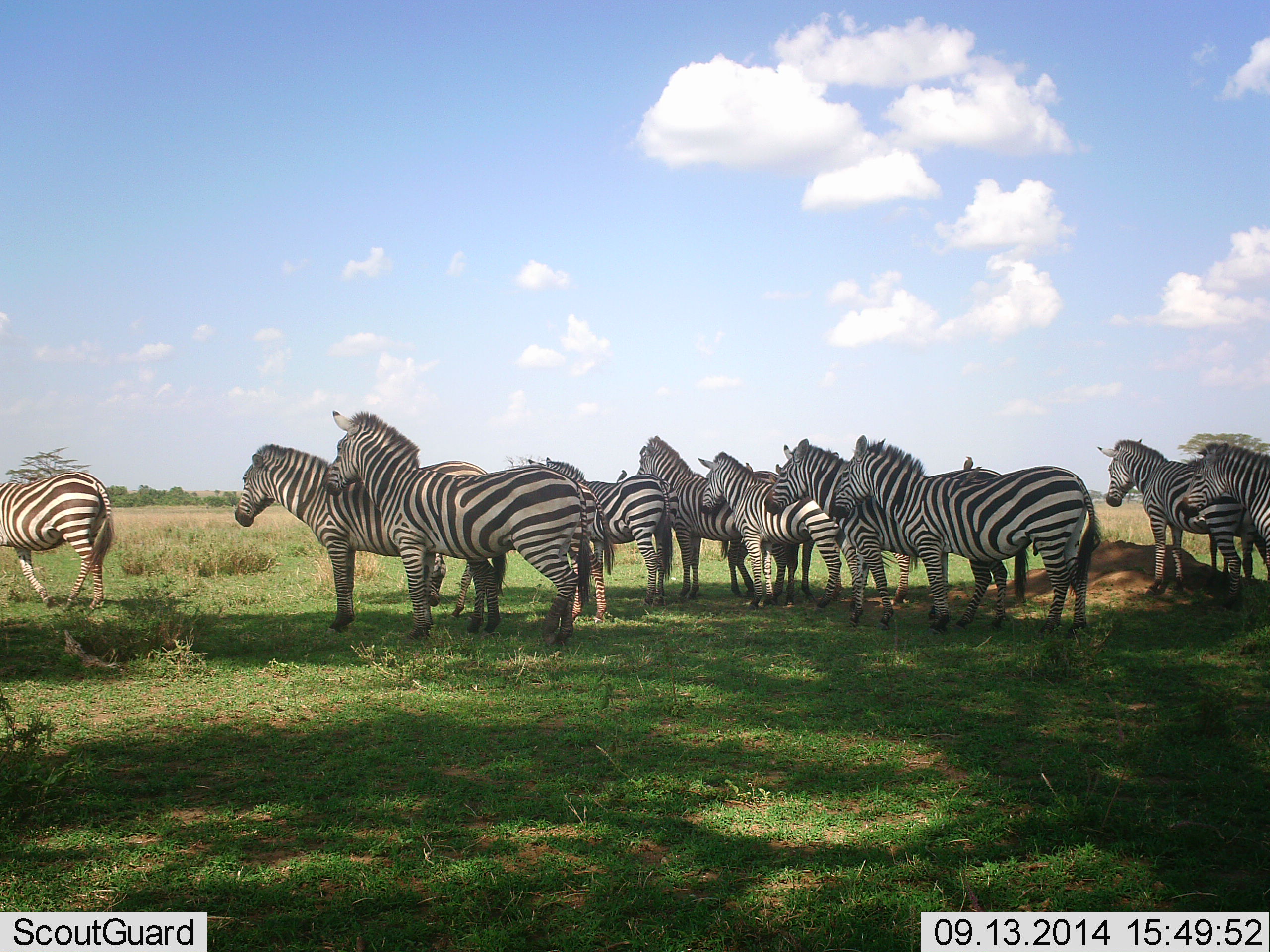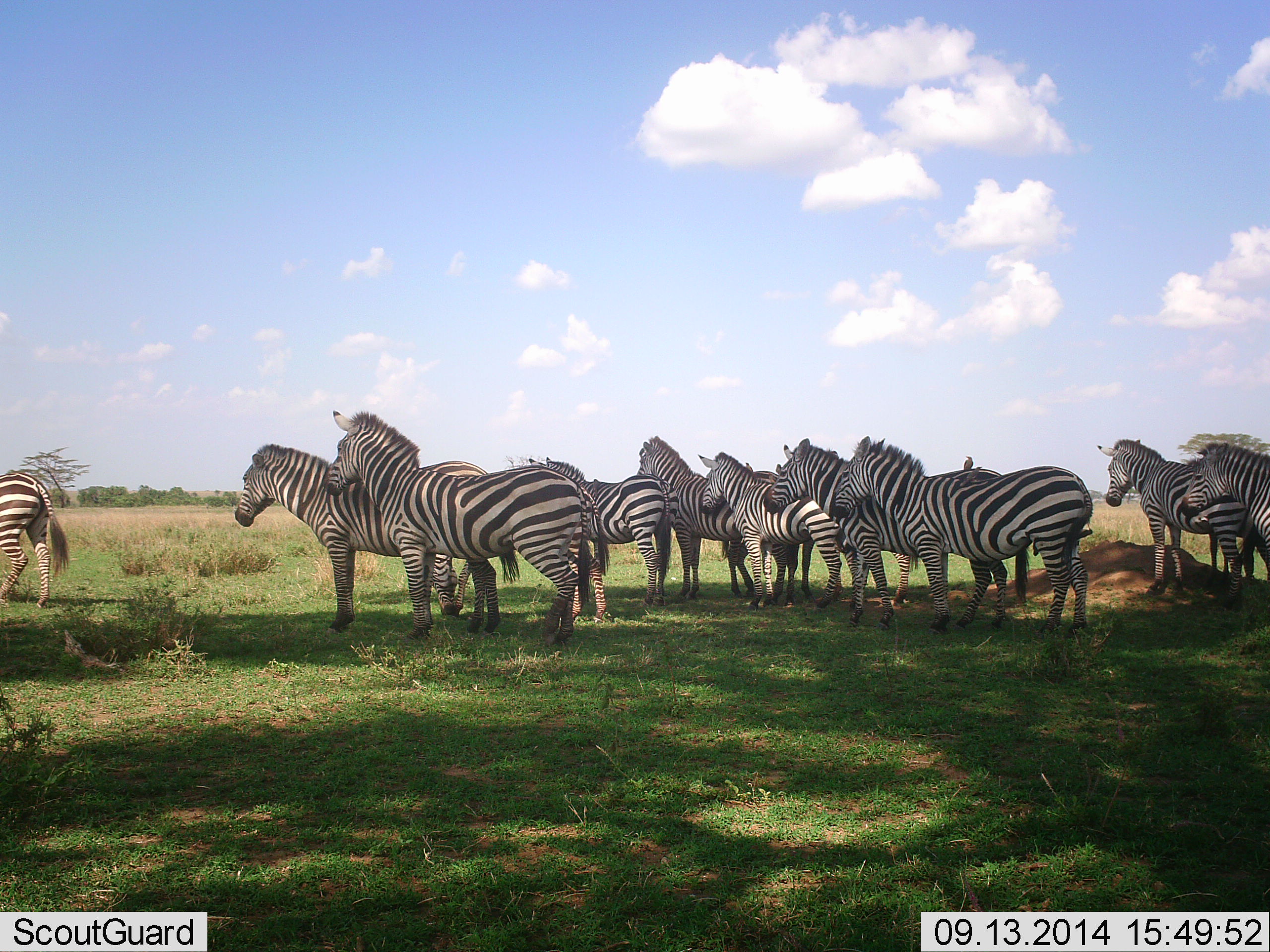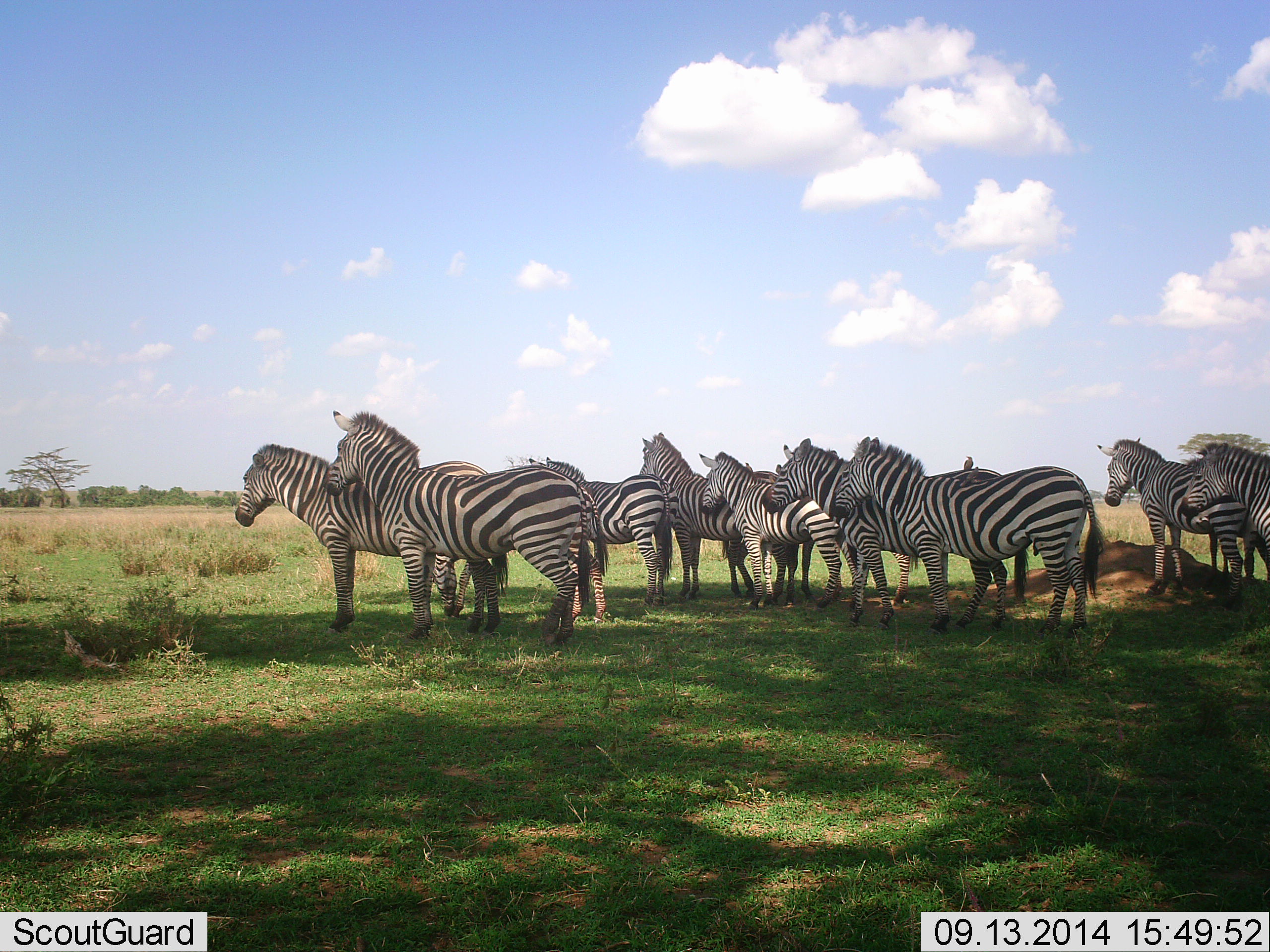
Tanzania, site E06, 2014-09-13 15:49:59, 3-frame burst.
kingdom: Animalia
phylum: Chordata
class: Mammalia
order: Perissodactyla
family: Equidae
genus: Equus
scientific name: Equus quagga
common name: plains zebra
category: zebra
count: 11-50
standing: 80%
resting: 30%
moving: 50%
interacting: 20%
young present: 20%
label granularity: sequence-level